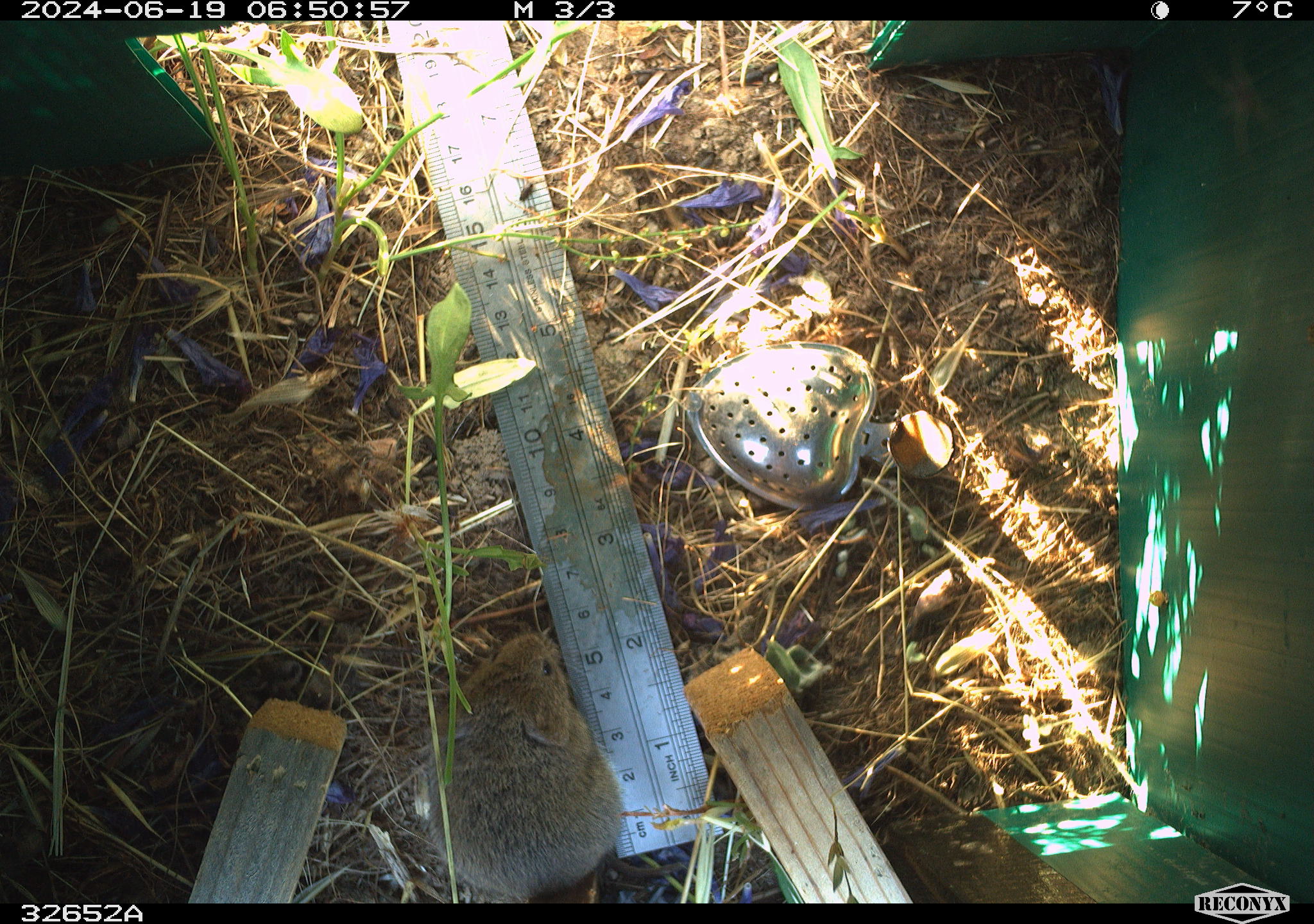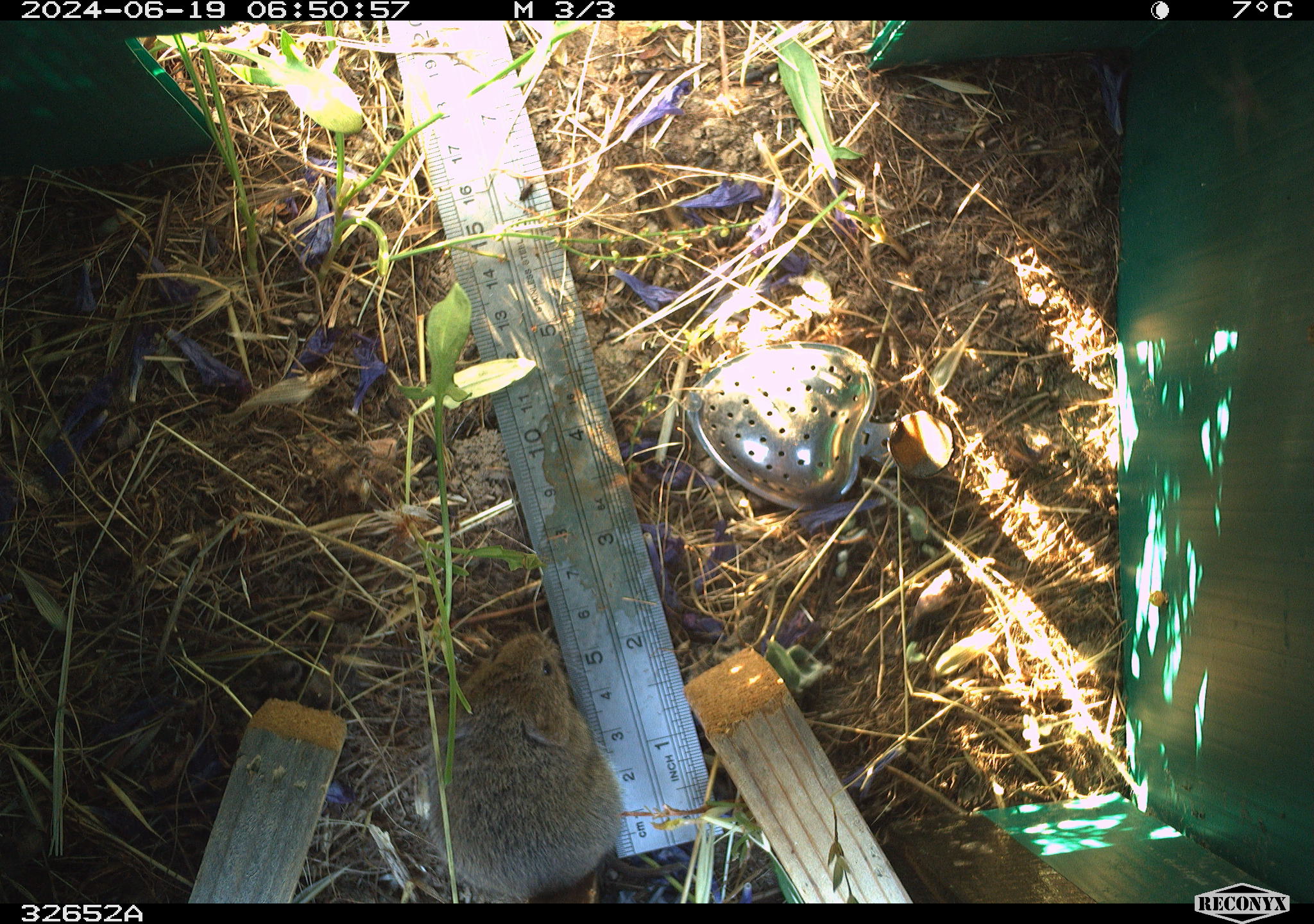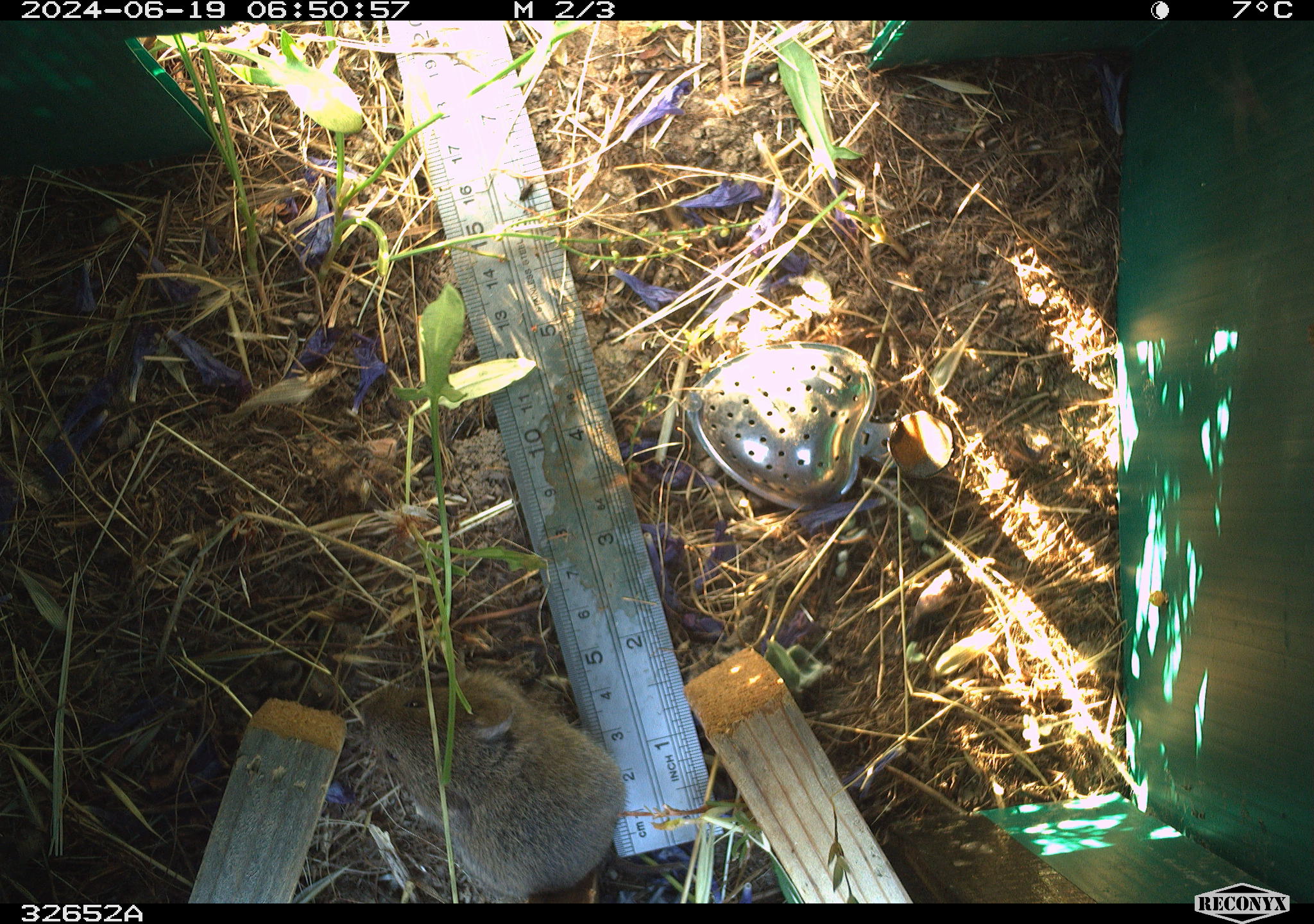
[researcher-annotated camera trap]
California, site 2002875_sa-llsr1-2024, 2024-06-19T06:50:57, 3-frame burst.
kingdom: Animalia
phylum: Chordata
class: Mammalia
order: Rodentia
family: Cricetidae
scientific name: Arvicolinae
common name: voles, lemmings, and muskrats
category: arvicolinae subfamily